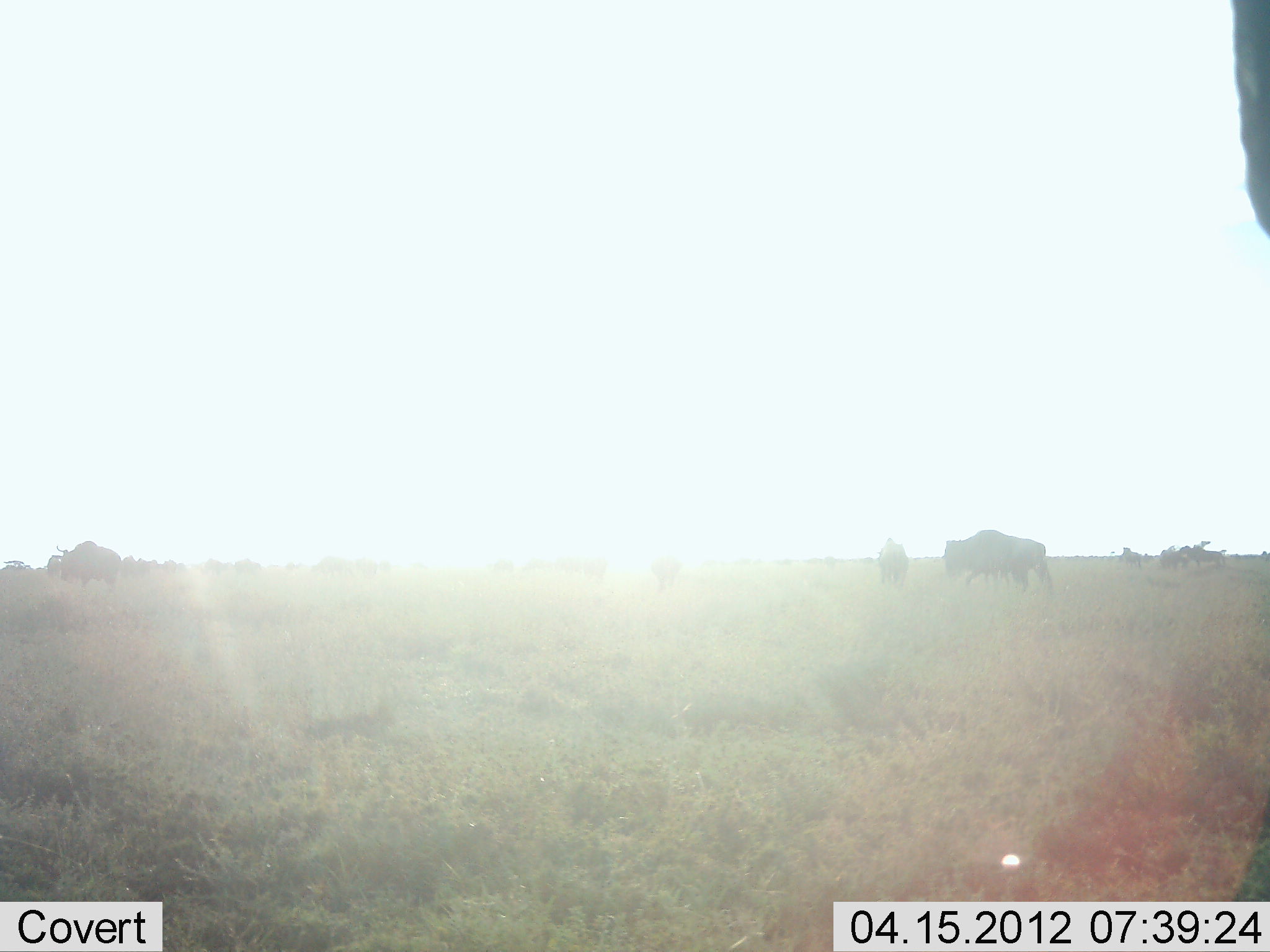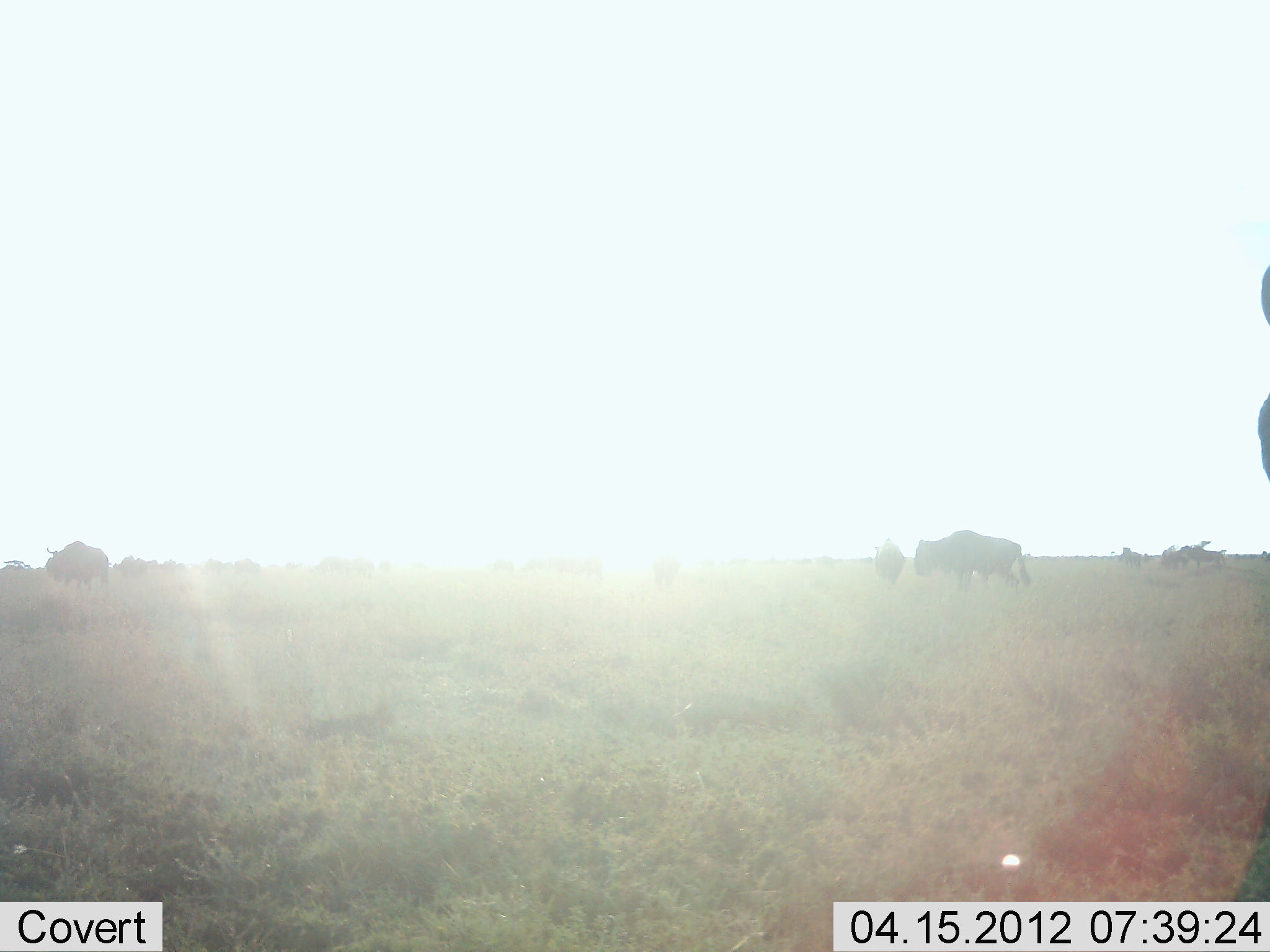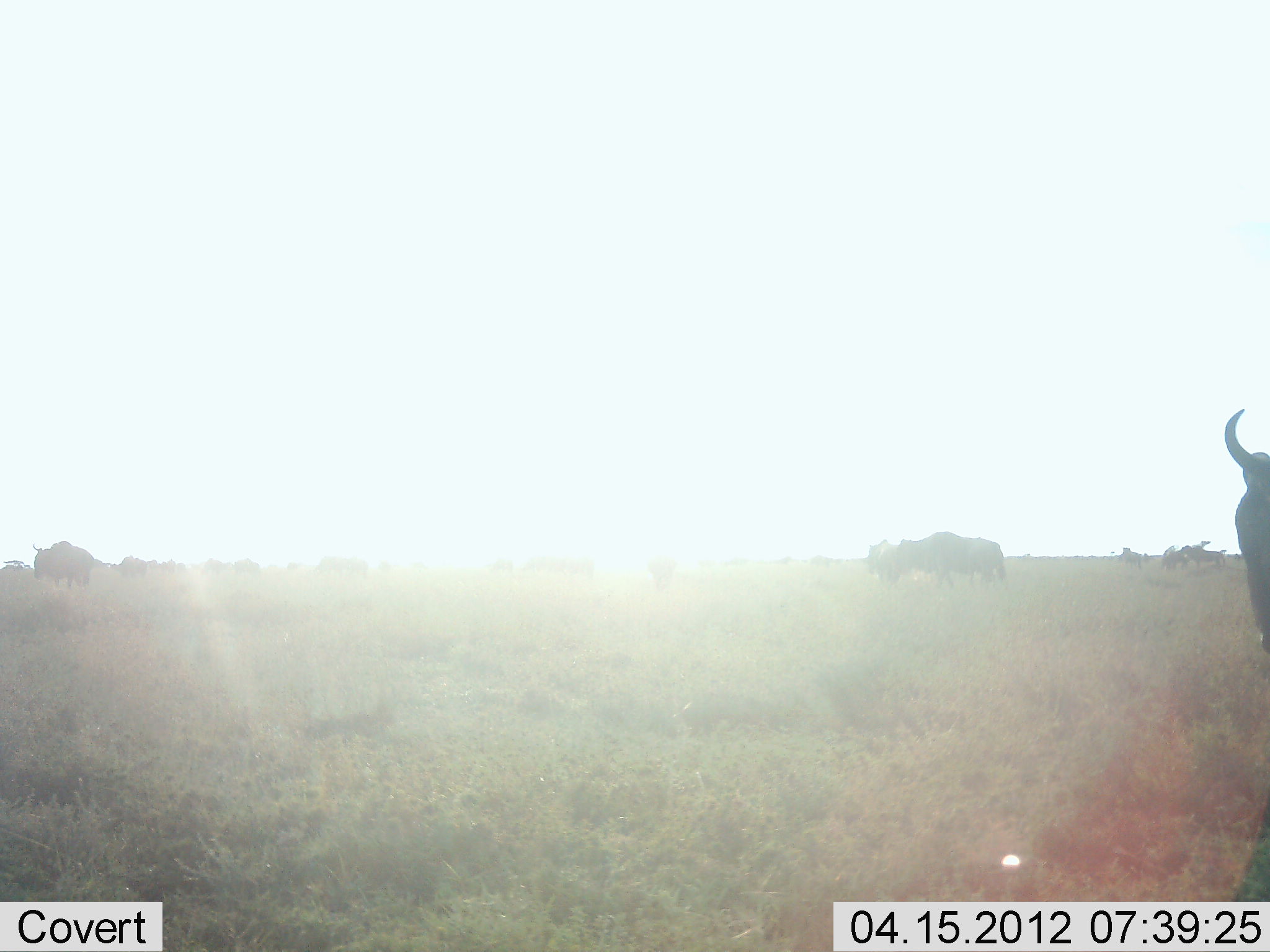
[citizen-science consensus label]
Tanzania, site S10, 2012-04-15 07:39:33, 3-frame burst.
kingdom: Animalia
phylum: Chordata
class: Mammalia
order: Artiodactyla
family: Bovidae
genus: Connochaetes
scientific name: Connochaetes taurinus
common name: blue wildebeest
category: wildebeest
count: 10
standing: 21%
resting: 0%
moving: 89%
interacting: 5%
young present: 0%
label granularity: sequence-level